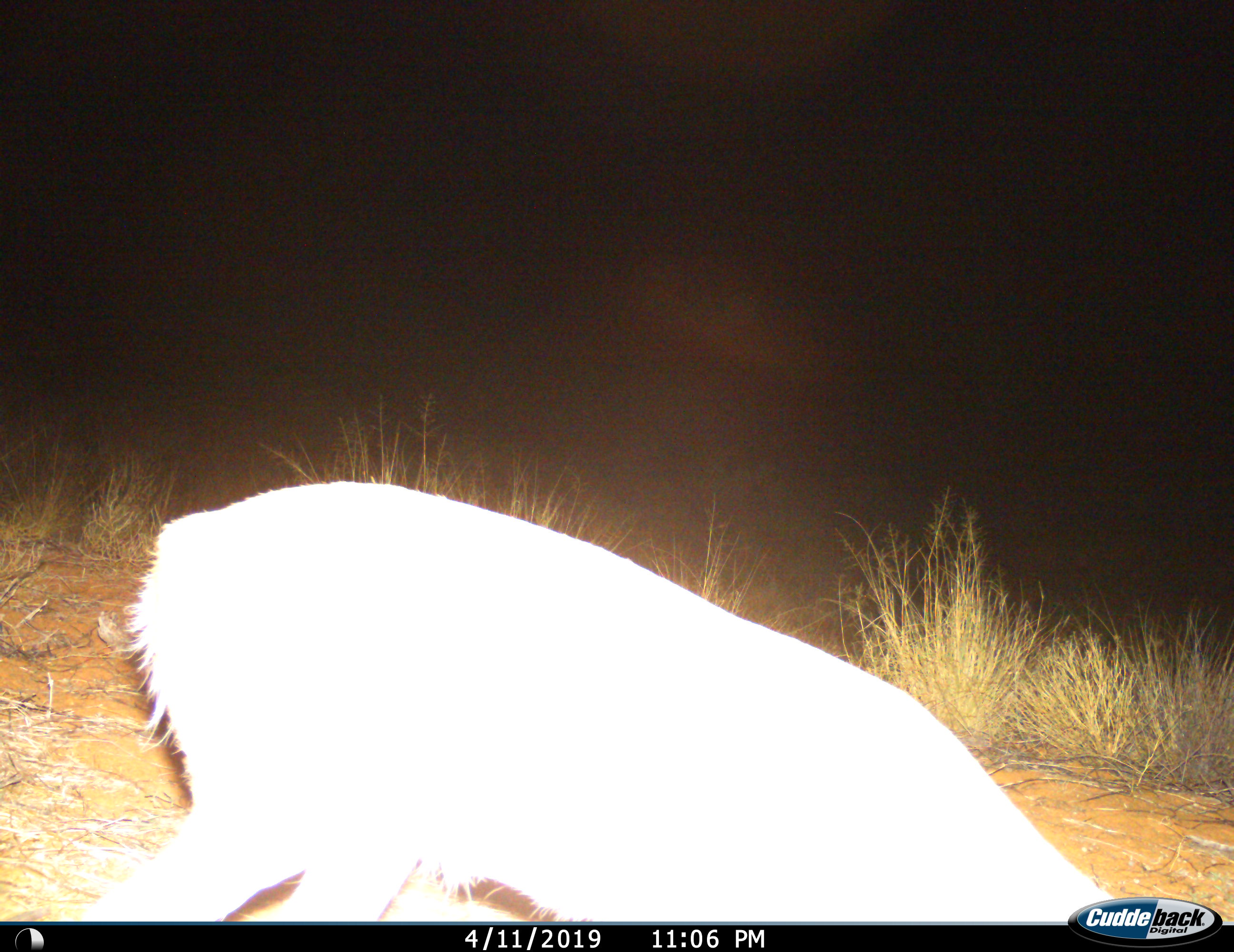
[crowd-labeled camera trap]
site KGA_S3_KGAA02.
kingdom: Animalia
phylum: Chordata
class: Mammalia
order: Artiodactyla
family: Bovidae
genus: Raphicerus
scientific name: Raphicerus campestris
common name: steenbok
Steenbok (Raphicerus campestris), count 1. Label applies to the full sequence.